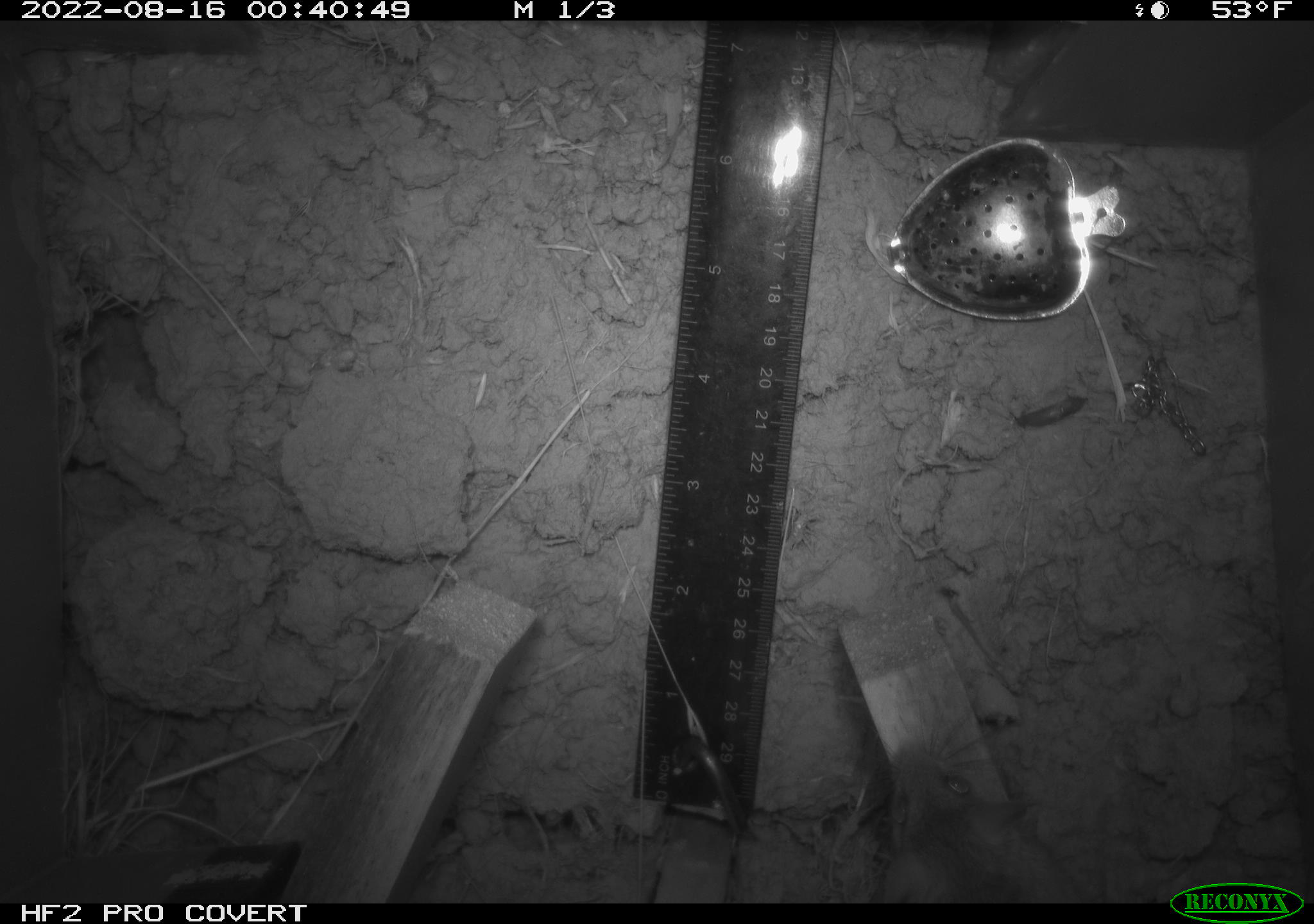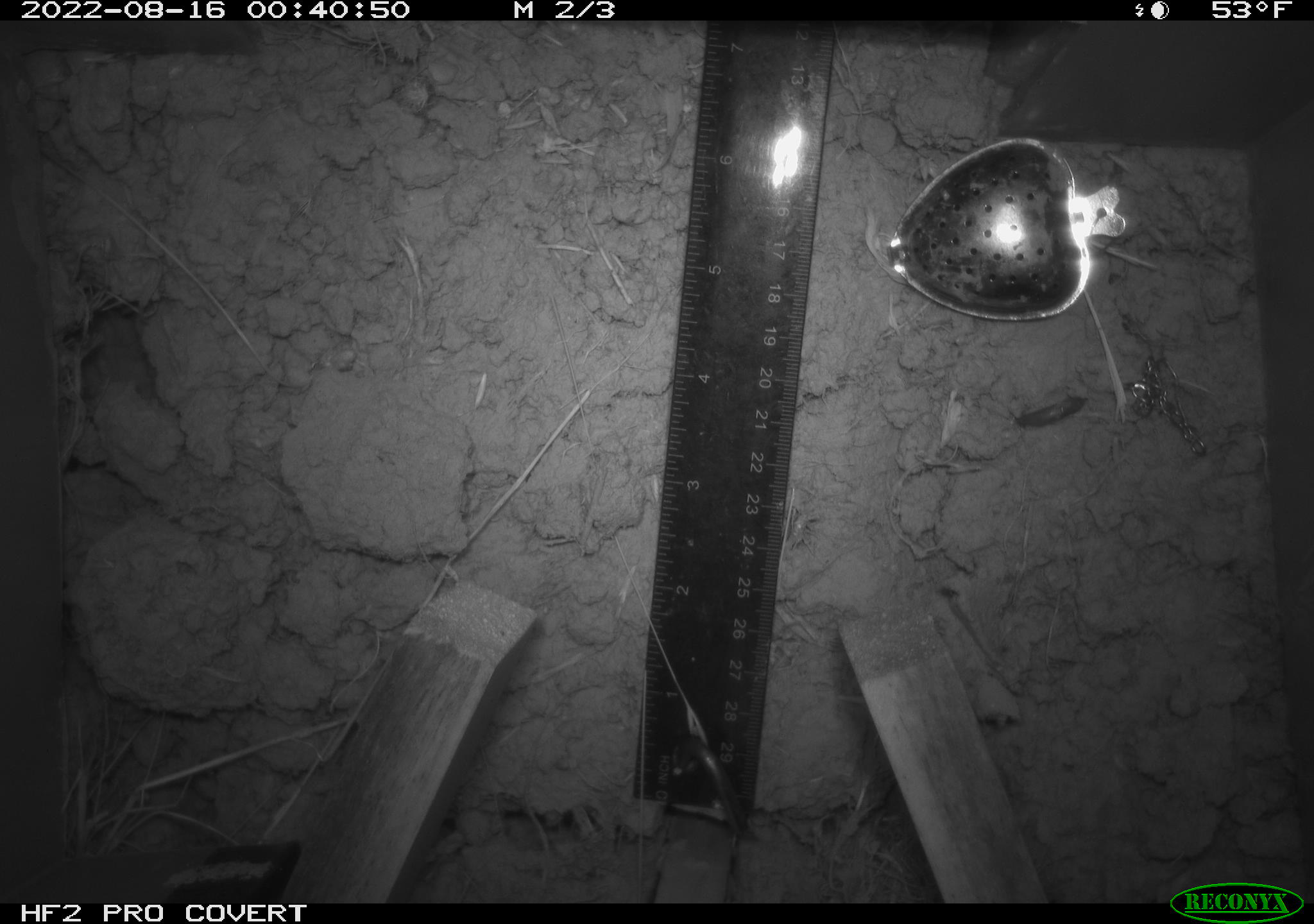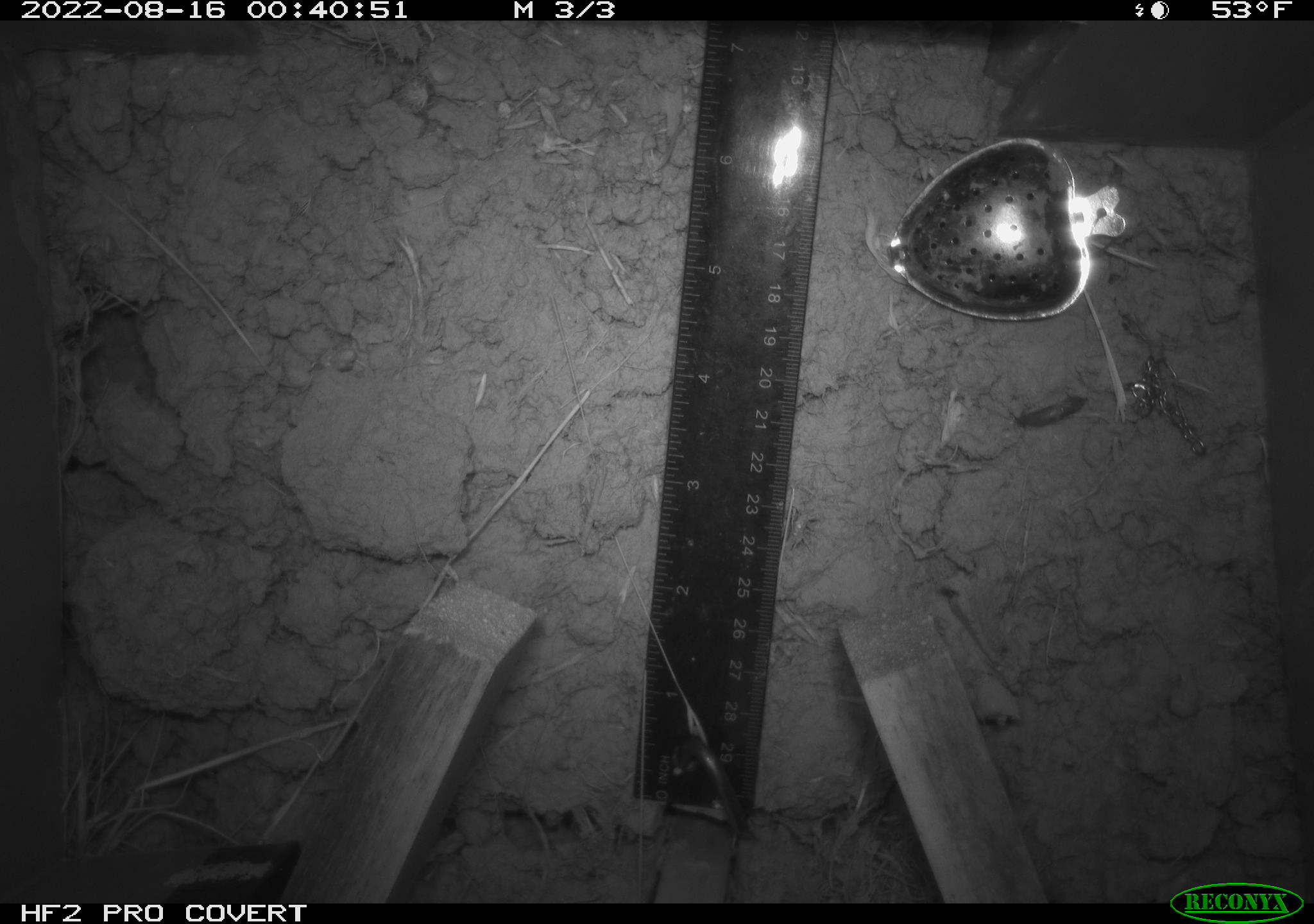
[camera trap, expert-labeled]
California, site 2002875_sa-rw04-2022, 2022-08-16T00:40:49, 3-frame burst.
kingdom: Animalia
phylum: Chordata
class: Mammalia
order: Rodentia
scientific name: Rodentia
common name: mouse species